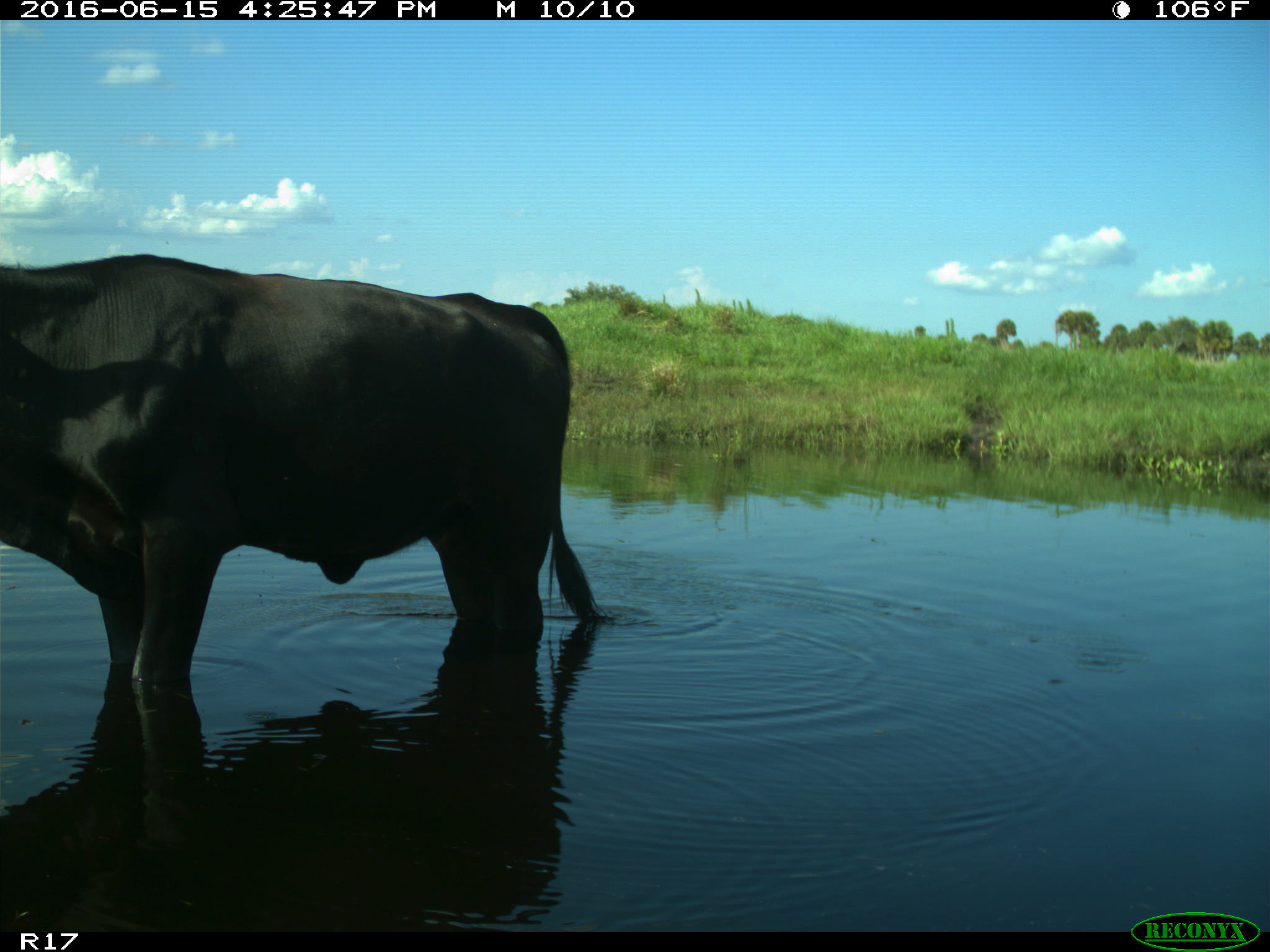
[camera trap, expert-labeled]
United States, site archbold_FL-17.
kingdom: Animalia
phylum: Chordata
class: Mammalia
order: Artiodactyla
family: Bovidae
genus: Bos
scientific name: Bos taurus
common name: domestic cow